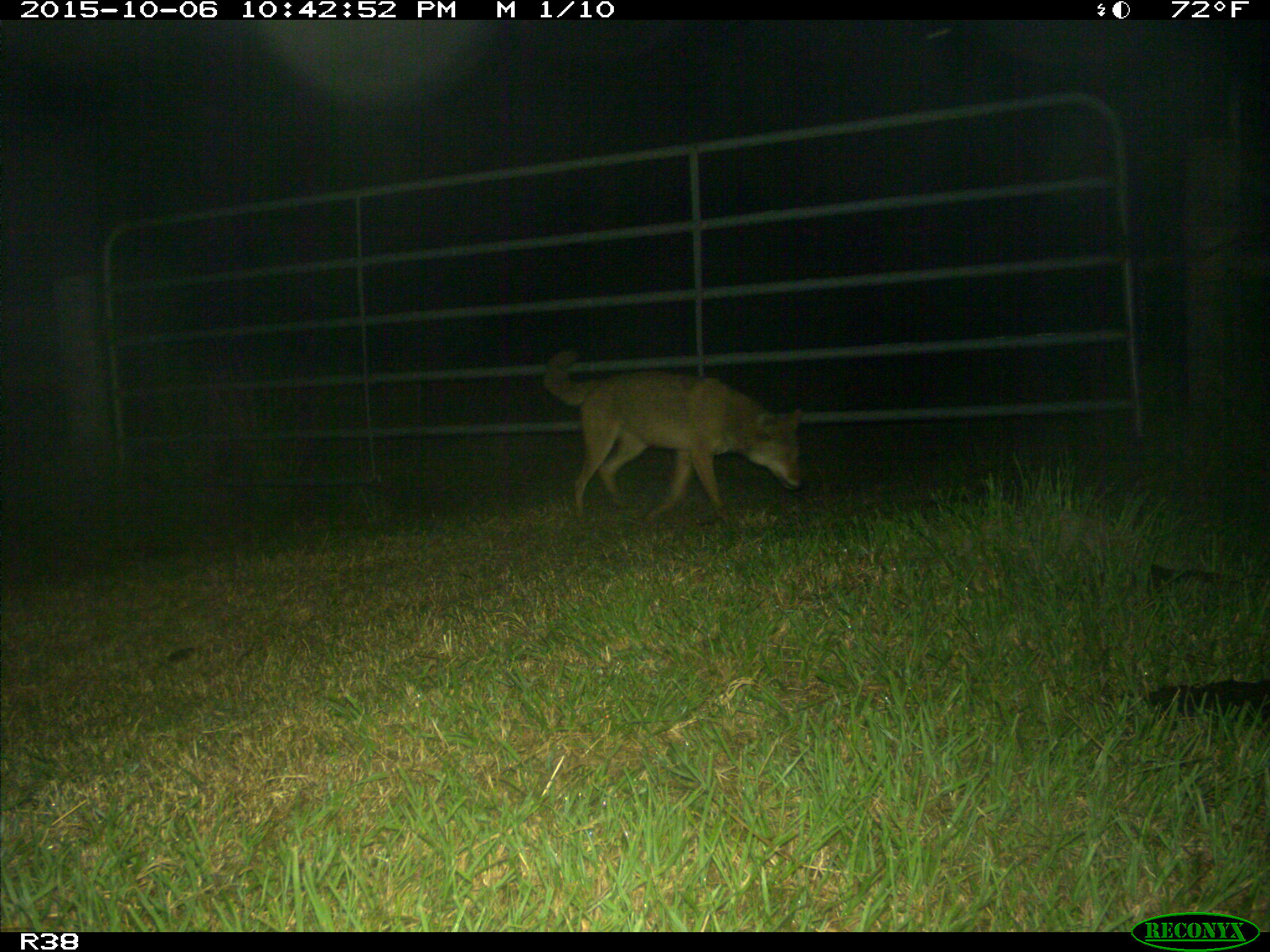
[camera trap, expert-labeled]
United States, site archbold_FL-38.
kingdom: Animalia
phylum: Chordata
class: Mammalia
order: Carnivora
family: Canidae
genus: Canis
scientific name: Canis latrans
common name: coyote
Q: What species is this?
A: Canis latrans (coyote).